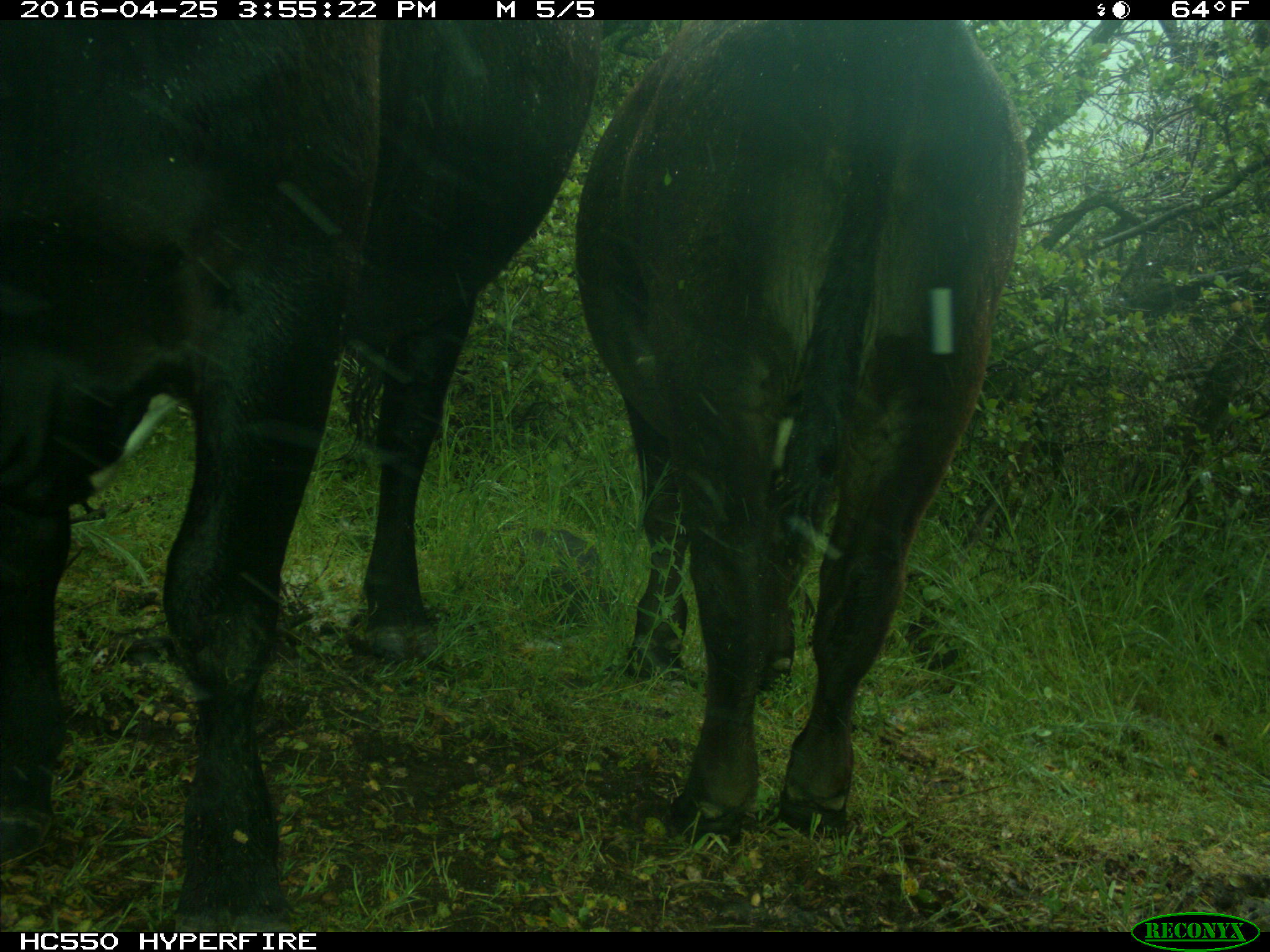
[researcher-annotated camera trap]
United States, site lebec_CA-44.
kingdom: Animalia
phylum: Chordata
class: Mammalia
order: Artiodactyla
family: Bovidae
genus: Bos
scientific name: Bos taurus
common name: domestic cow